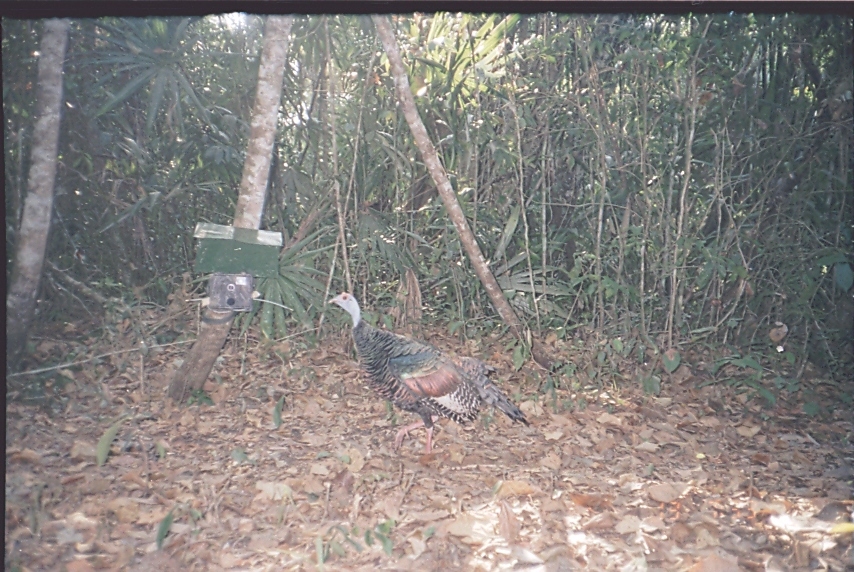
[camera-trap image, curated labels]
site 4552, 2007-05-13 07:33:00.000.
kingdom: Animalia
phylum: Chordata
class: Aves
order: Galliformes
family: Phasianidae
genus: Meleagris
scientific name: Meleagris ocellata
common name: ocellated turkey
Meleagris ocellata (ocellated turkey), count 1.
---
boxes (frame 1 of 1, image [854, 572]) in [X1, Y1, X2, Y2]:
meleagris ocellata: [328, 291, 530, 455]